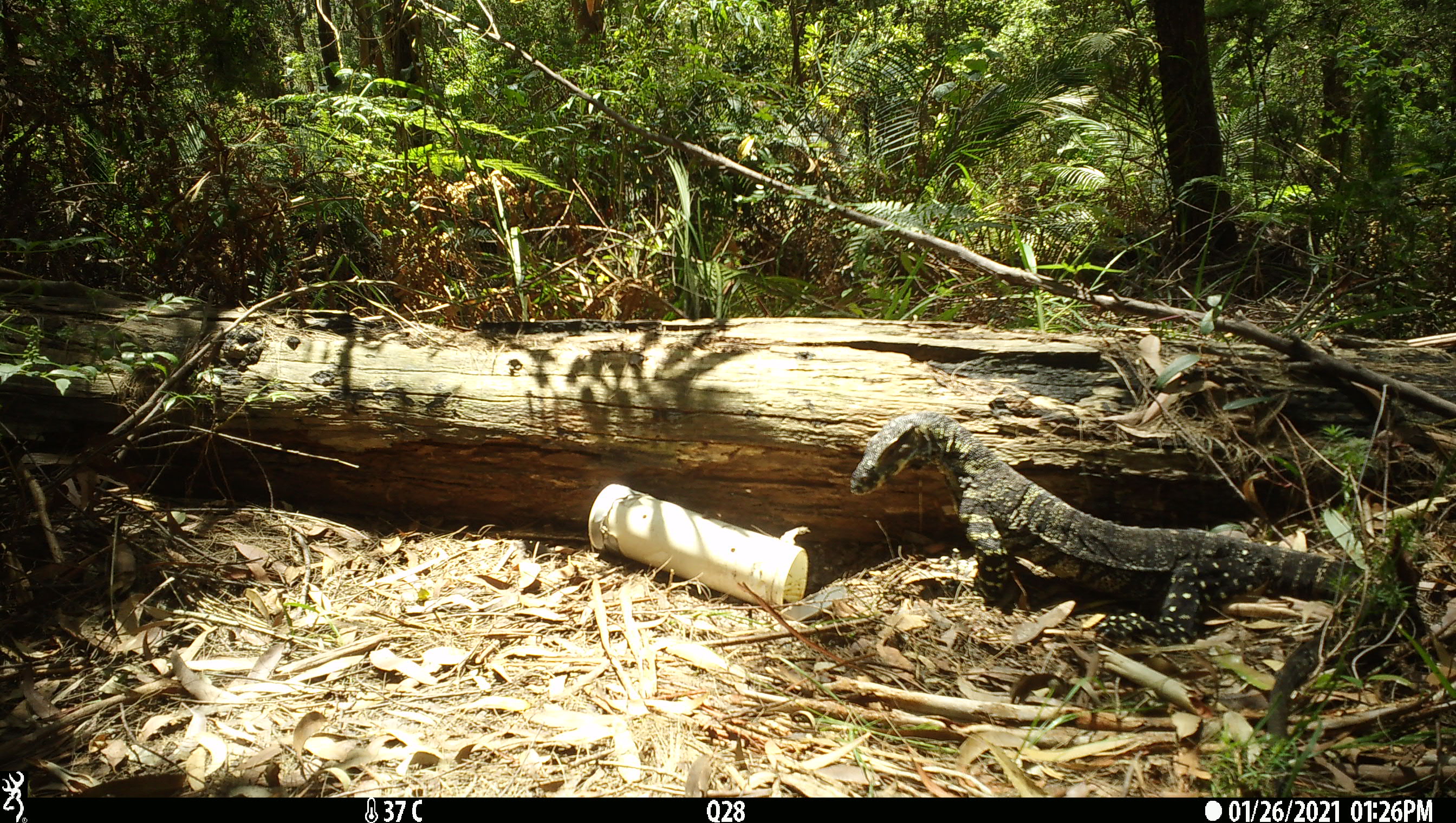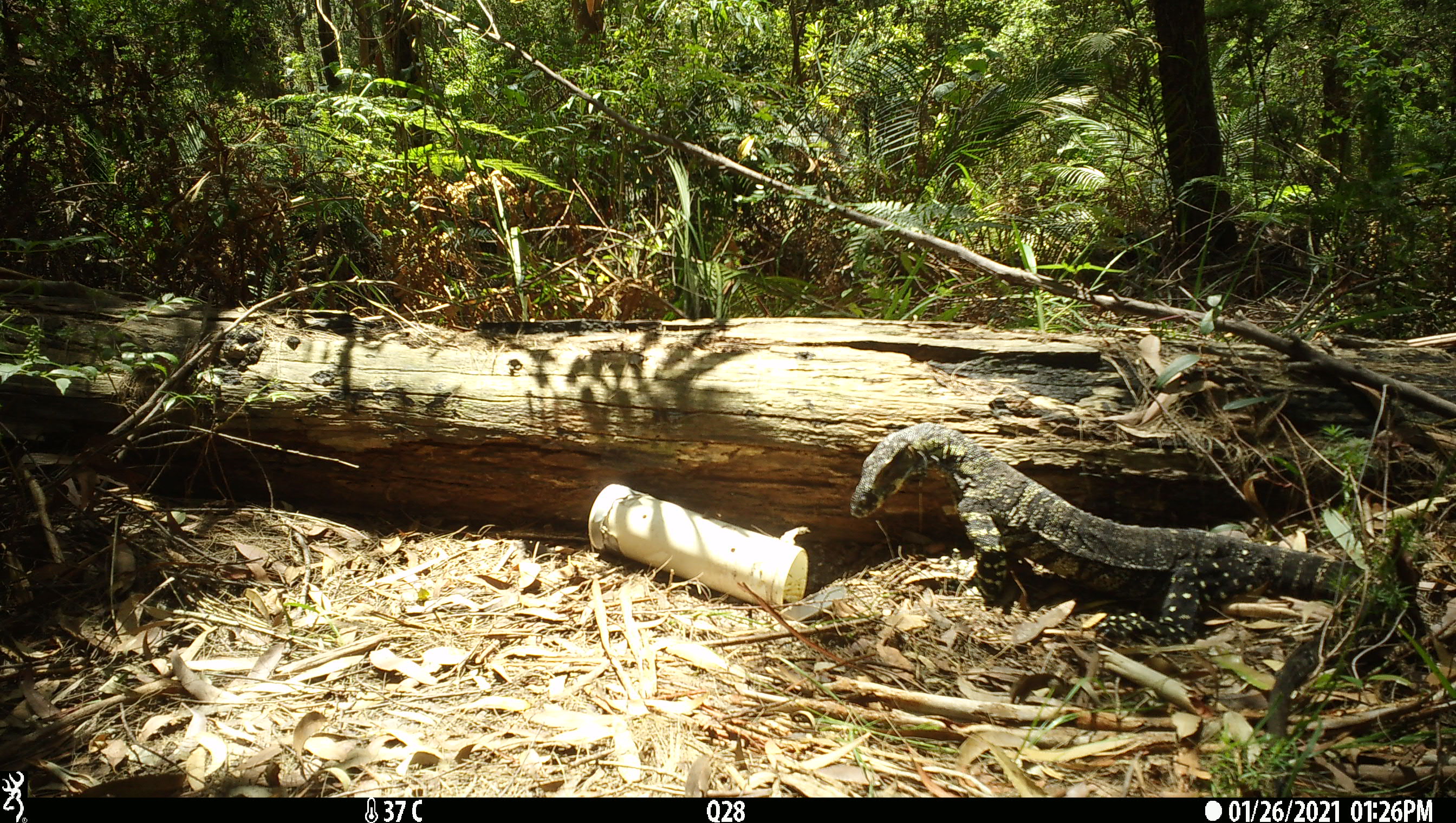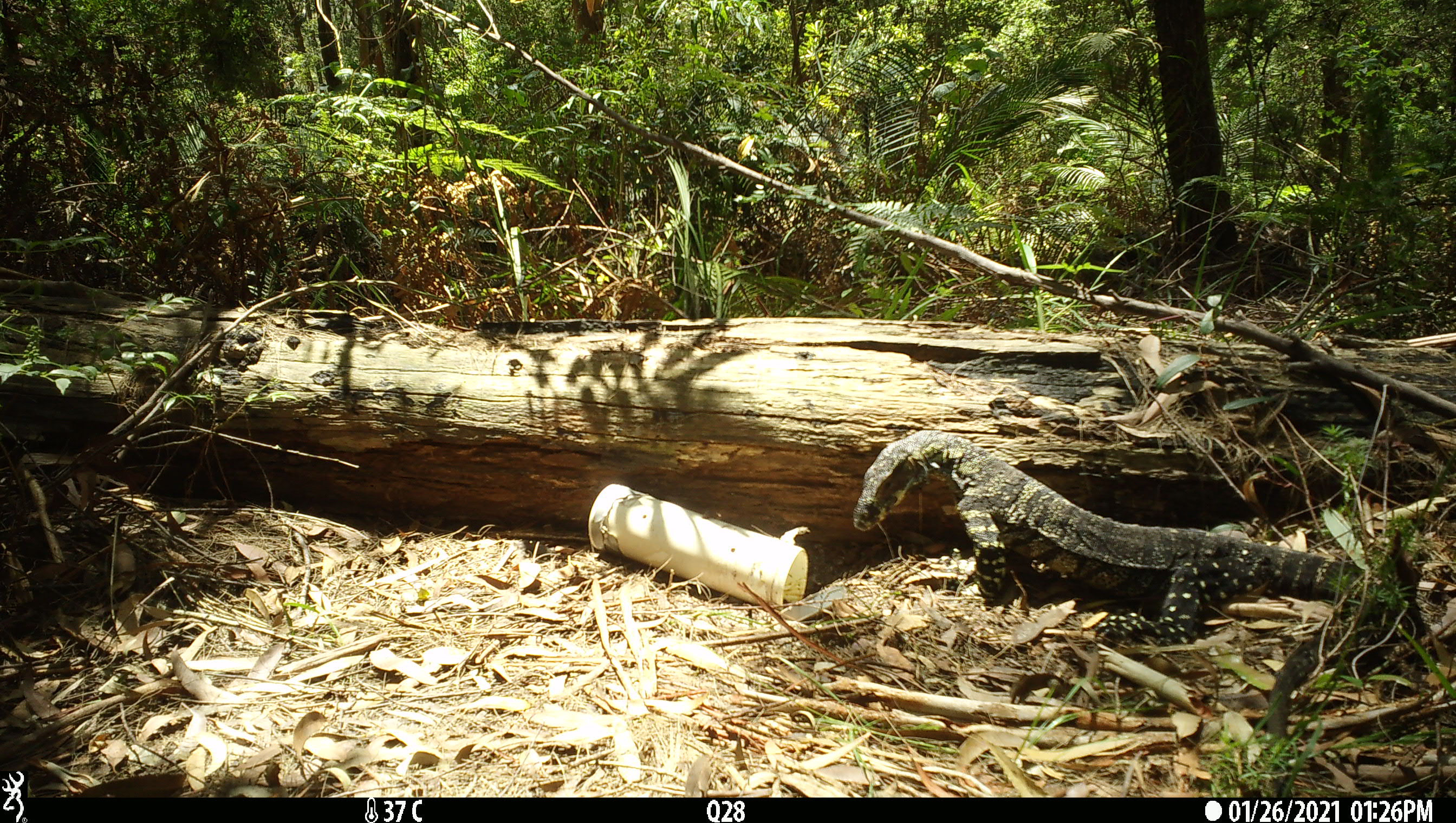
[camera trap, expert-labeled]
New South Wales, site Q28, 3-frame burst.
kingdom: Animalia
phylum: Chordata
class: Reptilia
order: Squamata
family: Varanidae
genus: Varanus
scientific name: Varanus varius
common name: lace monitor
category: goanna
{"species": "goanna (lace monitor) (Varanus varius)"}